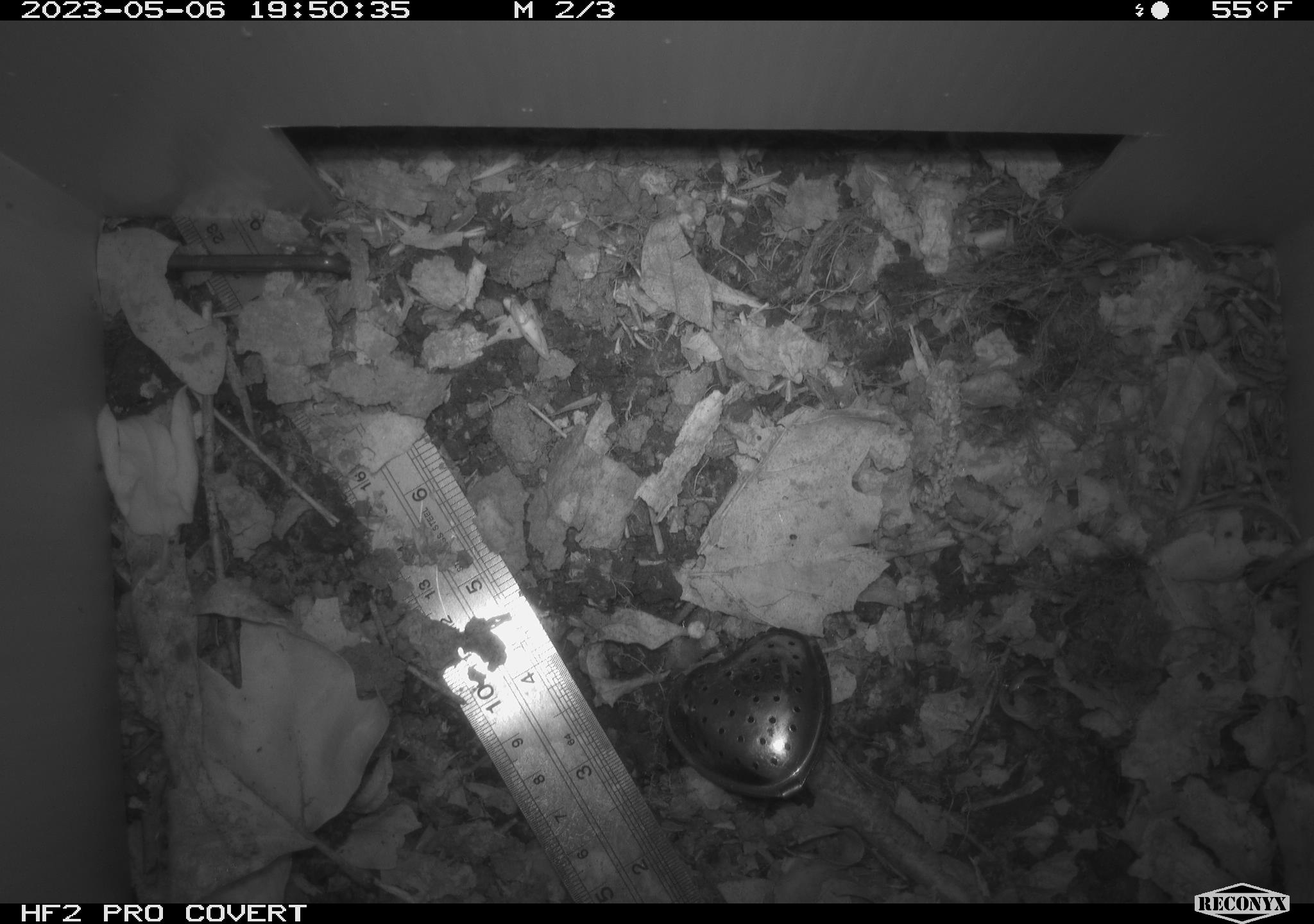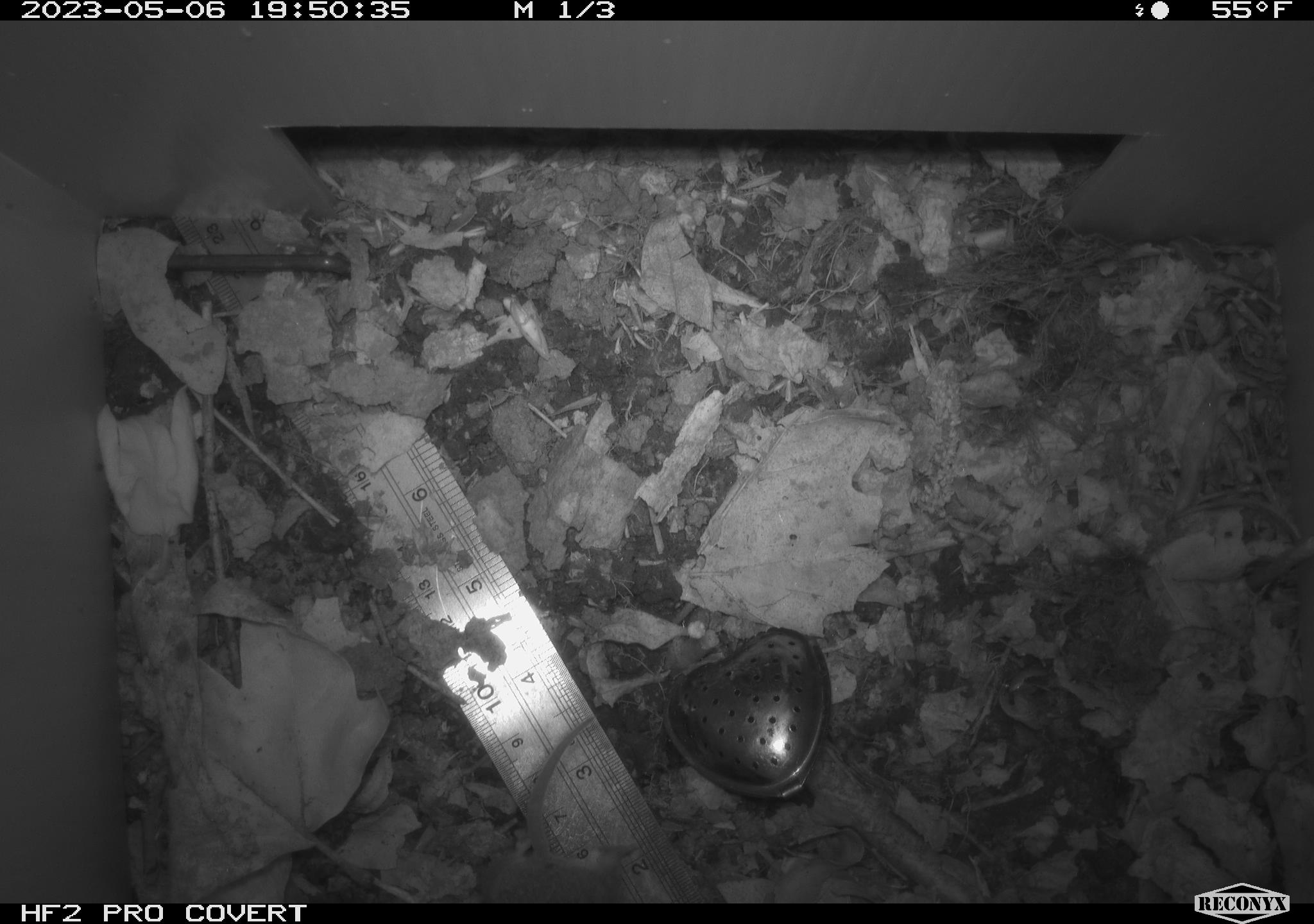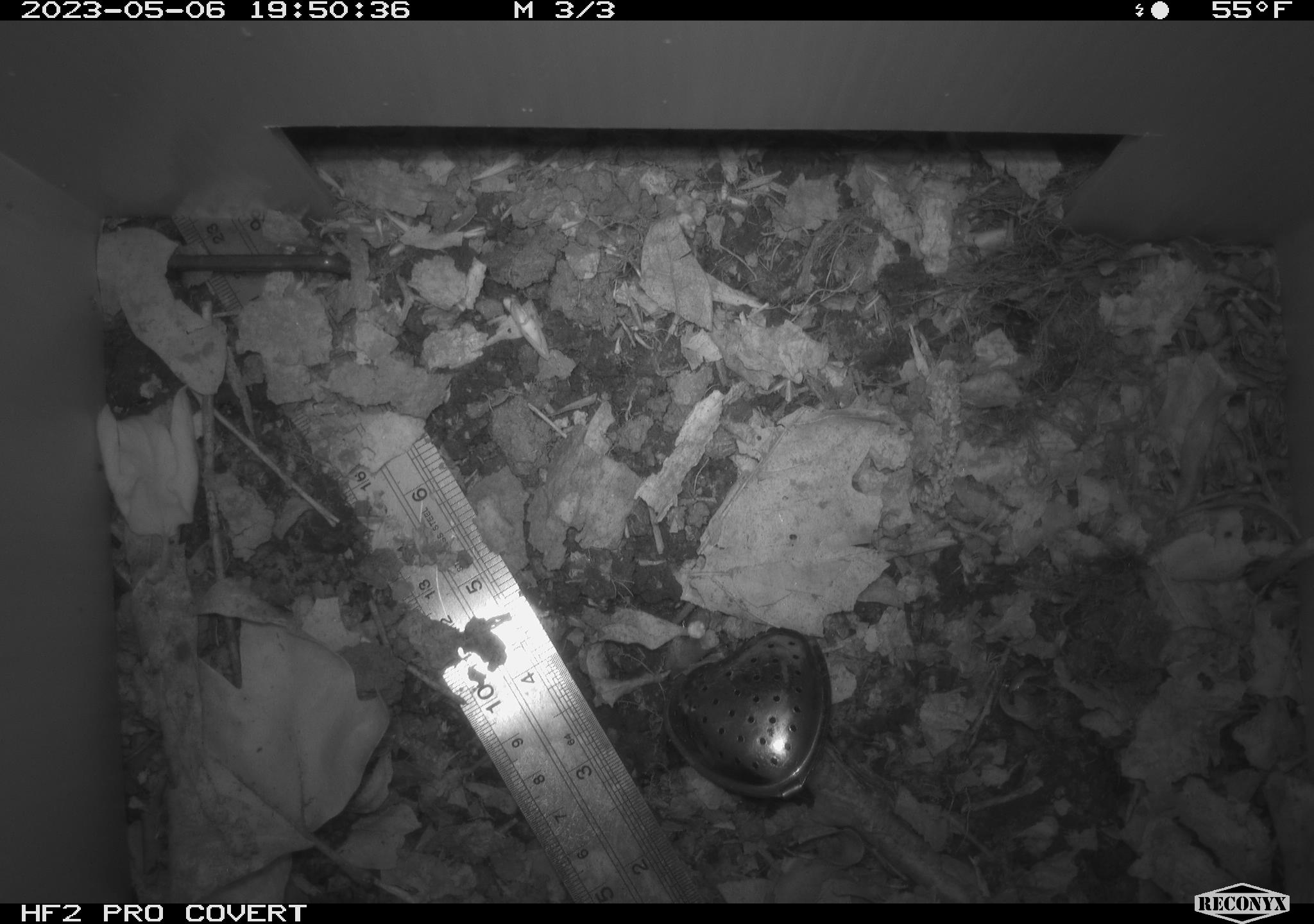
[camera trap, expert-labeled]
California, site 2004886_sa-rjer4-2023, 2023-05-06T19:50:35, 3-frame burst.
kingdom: Animalia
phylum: Chordata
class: Mammalia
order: Rodentia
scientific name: Rodentia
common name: mouse species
Mouse species (Rodentia).